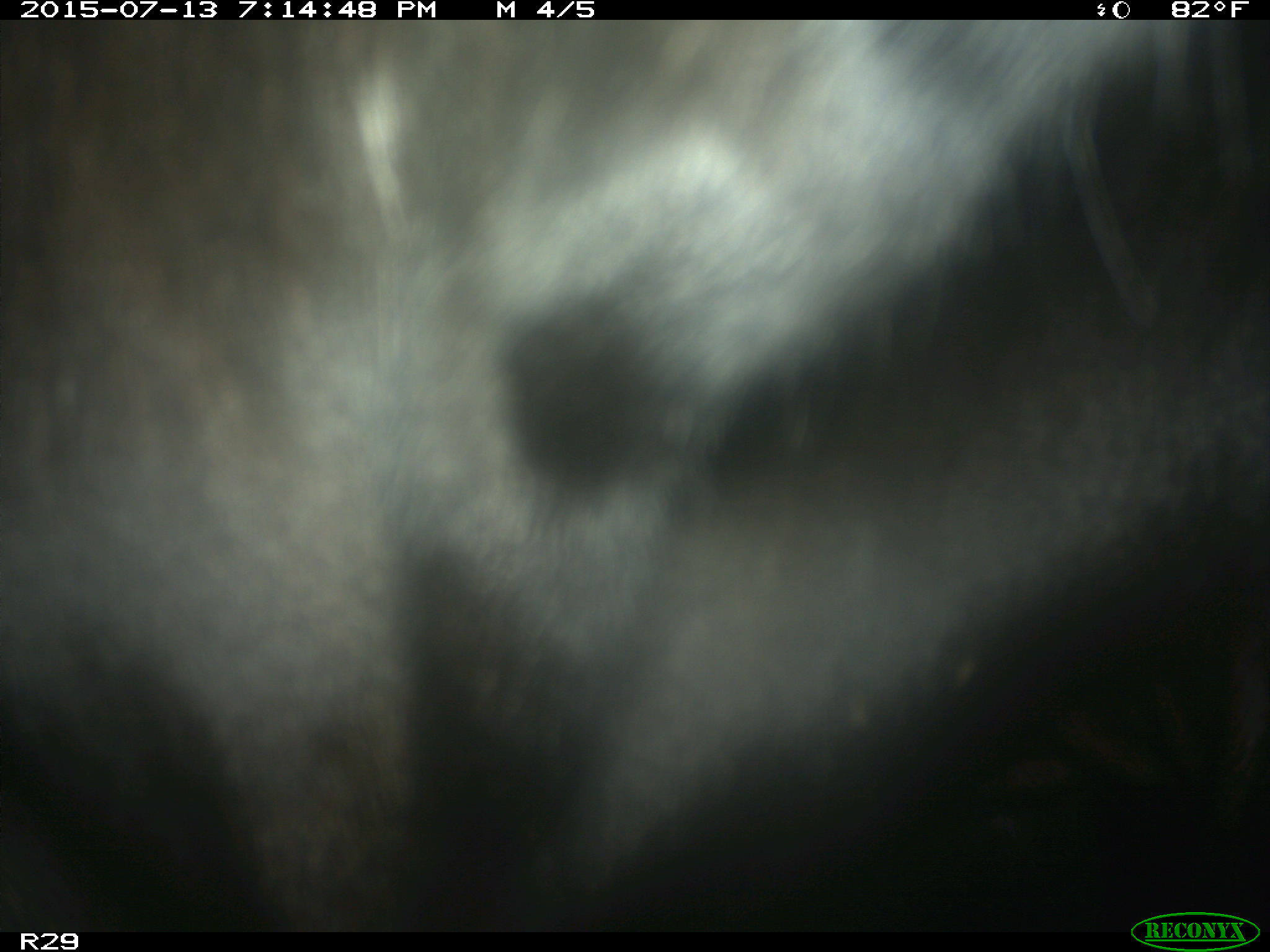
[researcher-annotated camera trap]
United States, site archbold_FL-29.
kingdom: Animalia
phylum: Chordata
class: Mammalia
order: Artiodactyla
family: Bovidae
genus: Bos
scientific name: Bos taurus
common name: domestic cow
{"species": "Bos taurus (domestic cow)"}